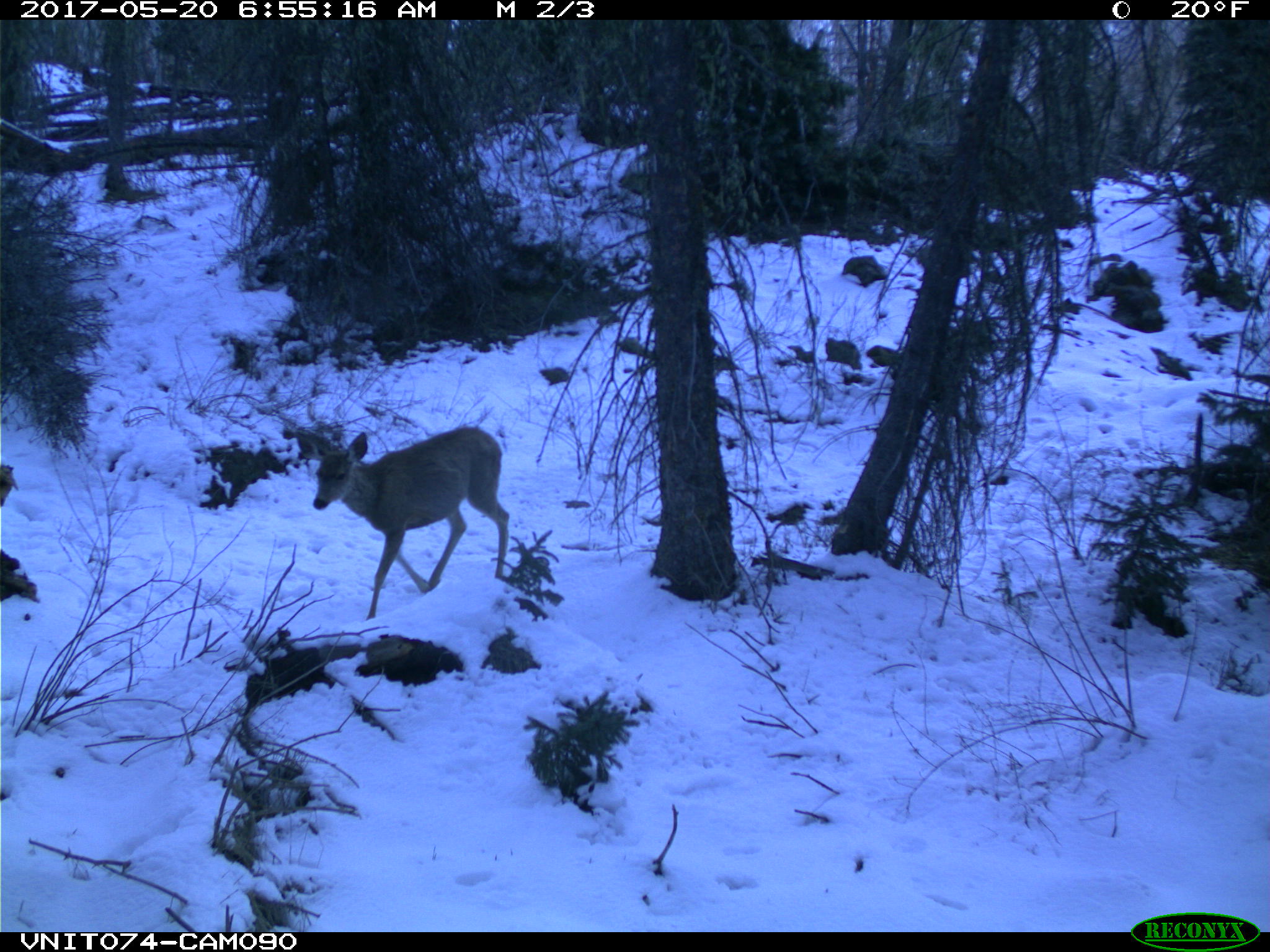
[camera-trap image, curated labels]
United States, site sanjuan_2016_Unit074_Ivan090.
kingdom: Animalia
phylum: Chordata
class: Mammalia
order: Artiodactyla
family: Cervidae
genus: Odocoileus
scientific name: Odocoileus hemionus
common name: mule deer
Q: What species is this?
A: Odocoileus hemionus (mule deer).